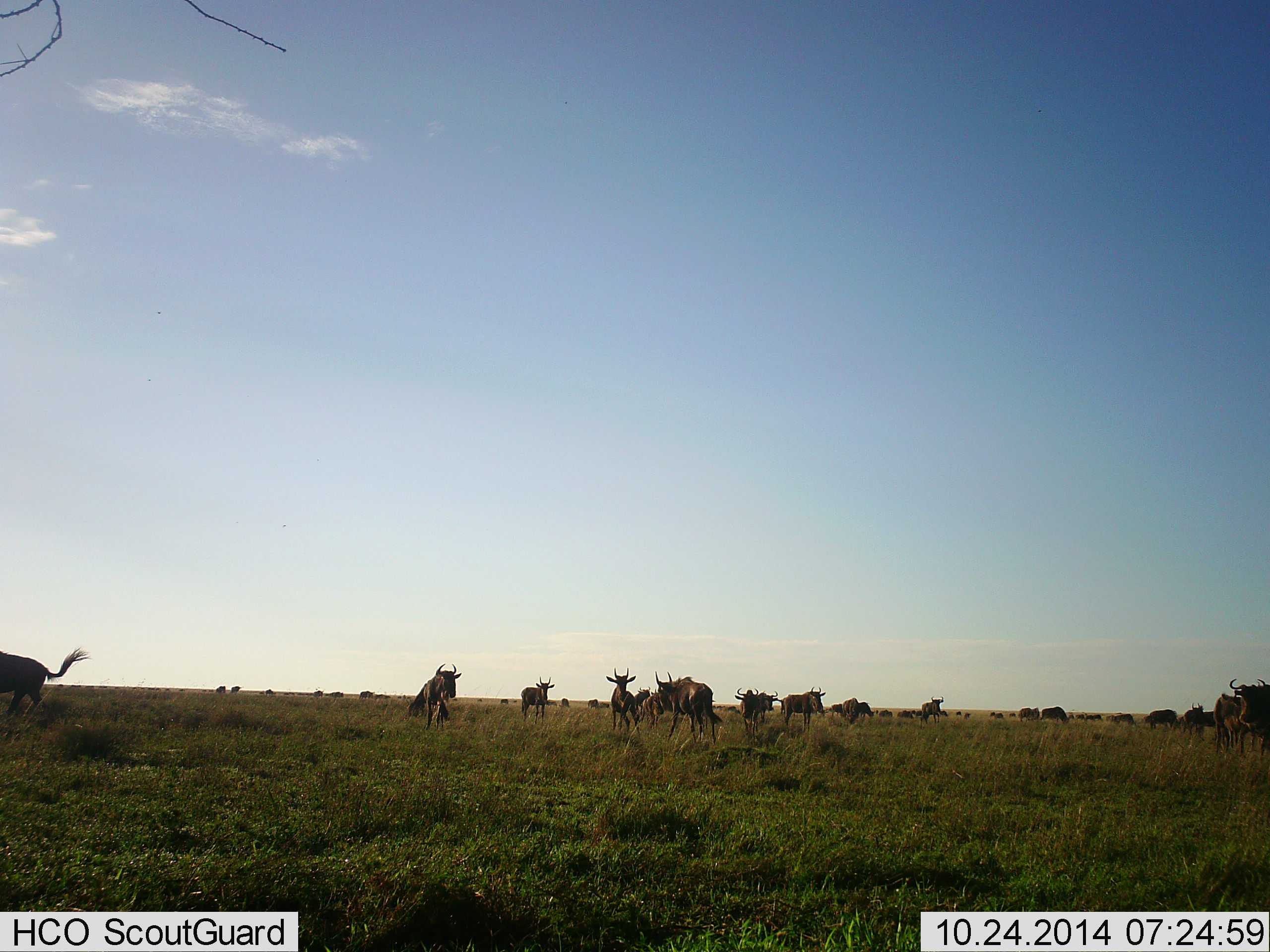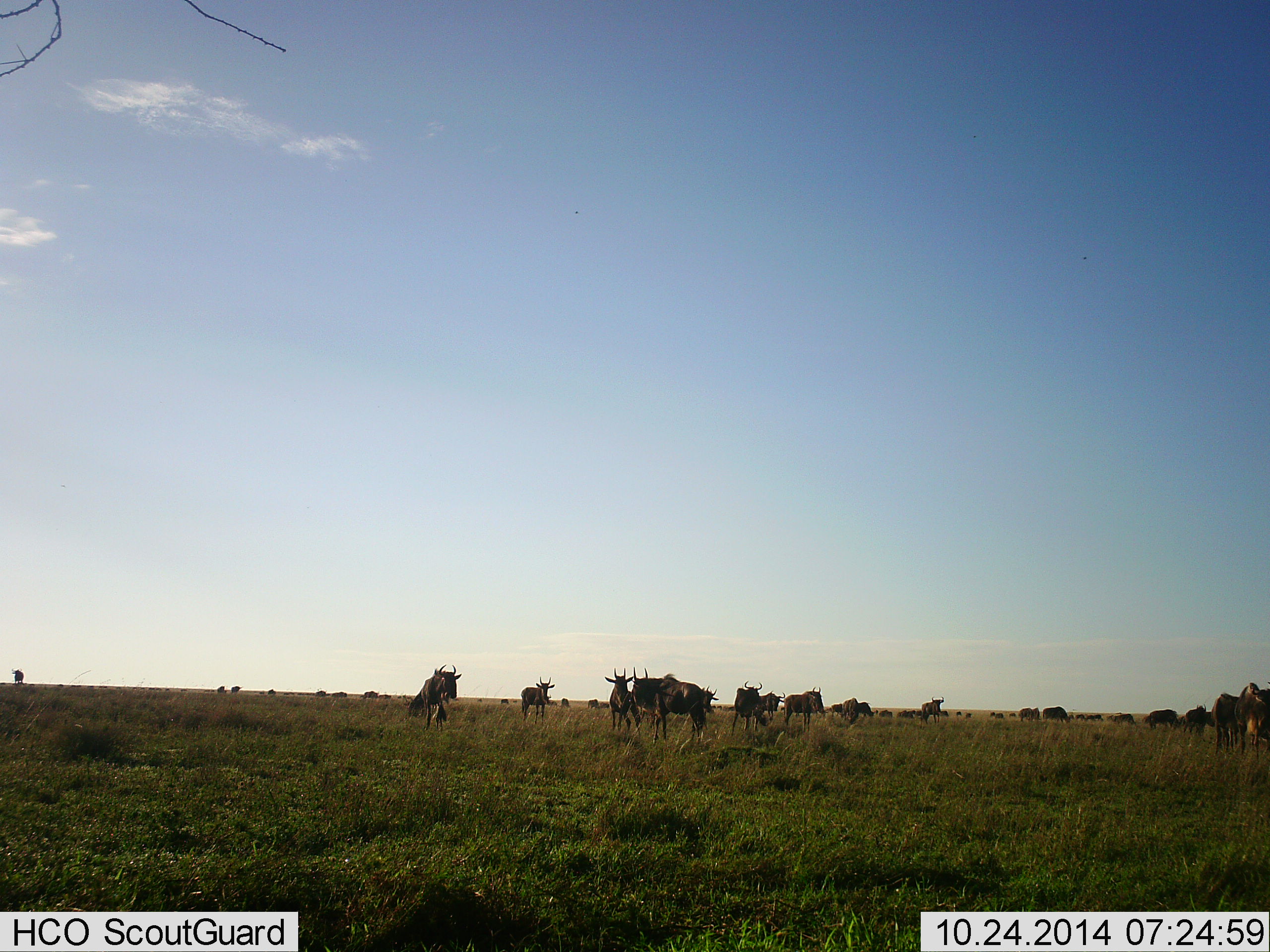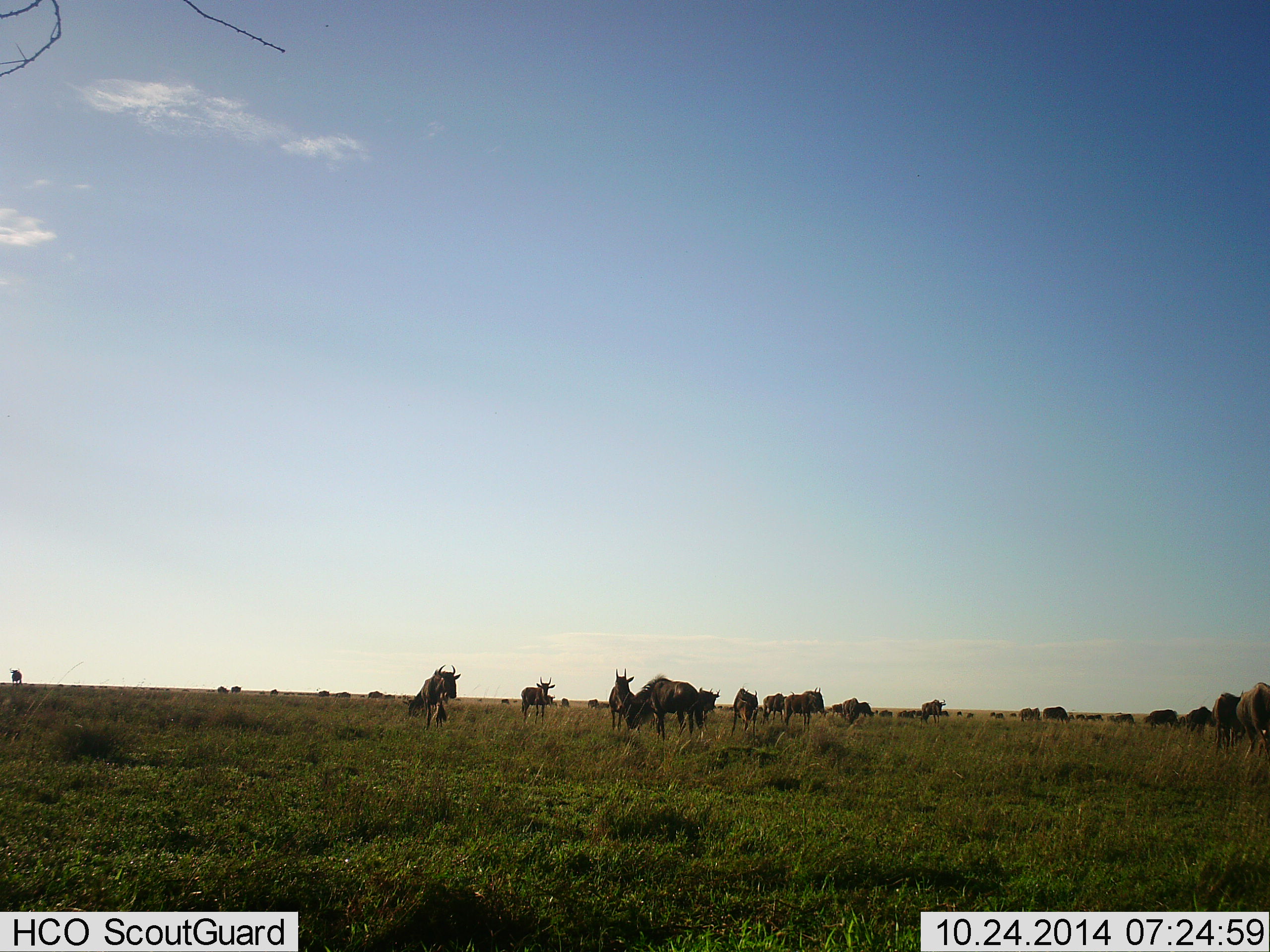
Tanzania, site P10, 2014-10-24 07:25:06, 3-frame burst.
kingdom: Animalia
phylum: Chordata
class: Mammalia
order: Artiodactyla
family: Bovidae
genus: Connochaetes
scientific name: Connochaetes taurinus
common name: blue wildebeest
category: wildebeest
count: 11-50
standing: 60%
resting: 0%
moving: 50%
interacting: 0%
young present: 0%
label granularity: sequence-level